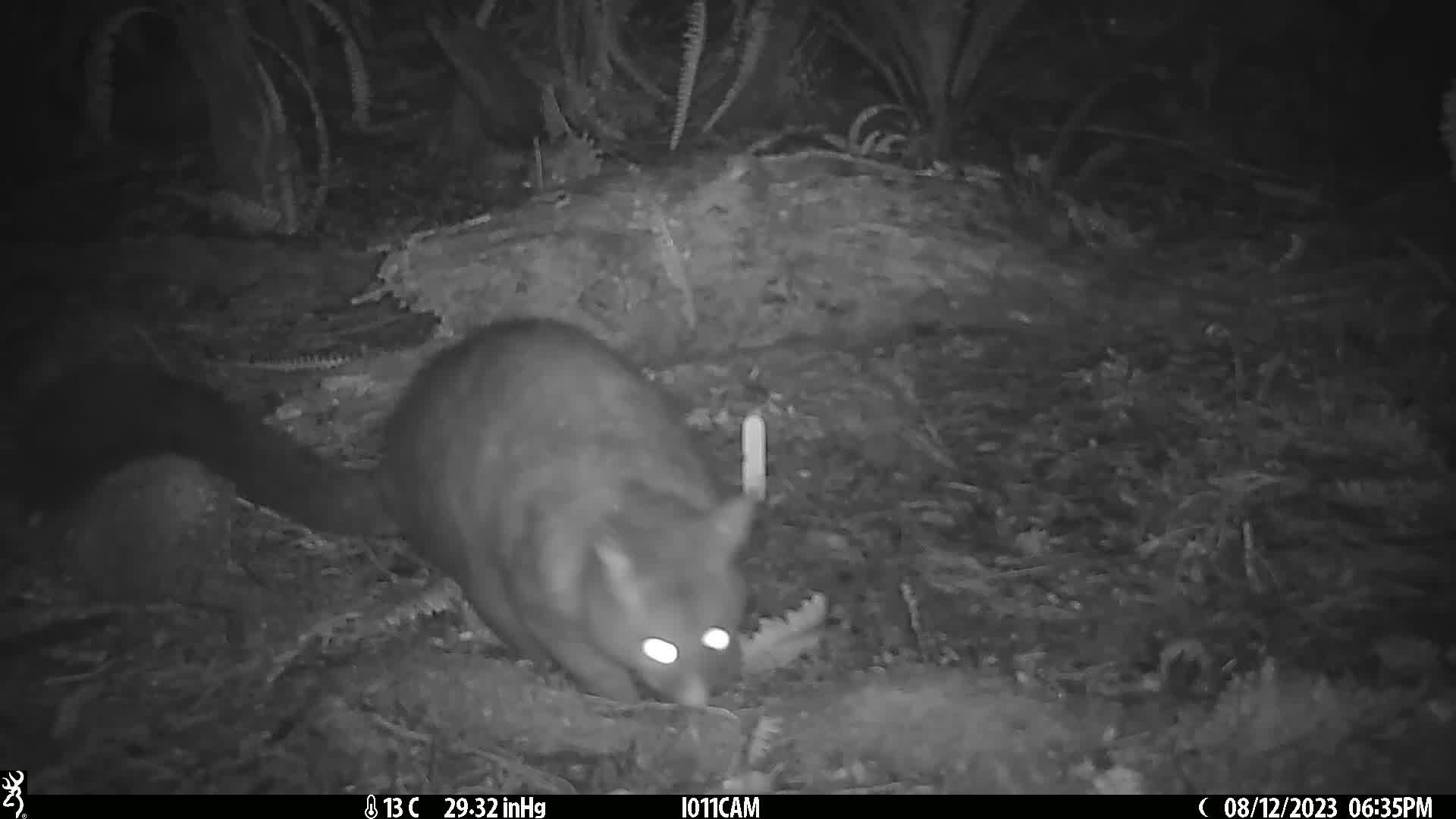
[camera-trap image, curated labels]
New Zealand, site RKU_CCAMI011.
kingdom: Animalia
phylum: Chordata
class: Mammalia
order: Diprotodontia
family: Phalangeridae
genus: Trichosurus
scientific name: Trichosurus vulpecula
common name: common brushtail possum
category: possum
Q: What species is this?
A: Possum (common brushtail possum) (Trichosurus vulpecula).